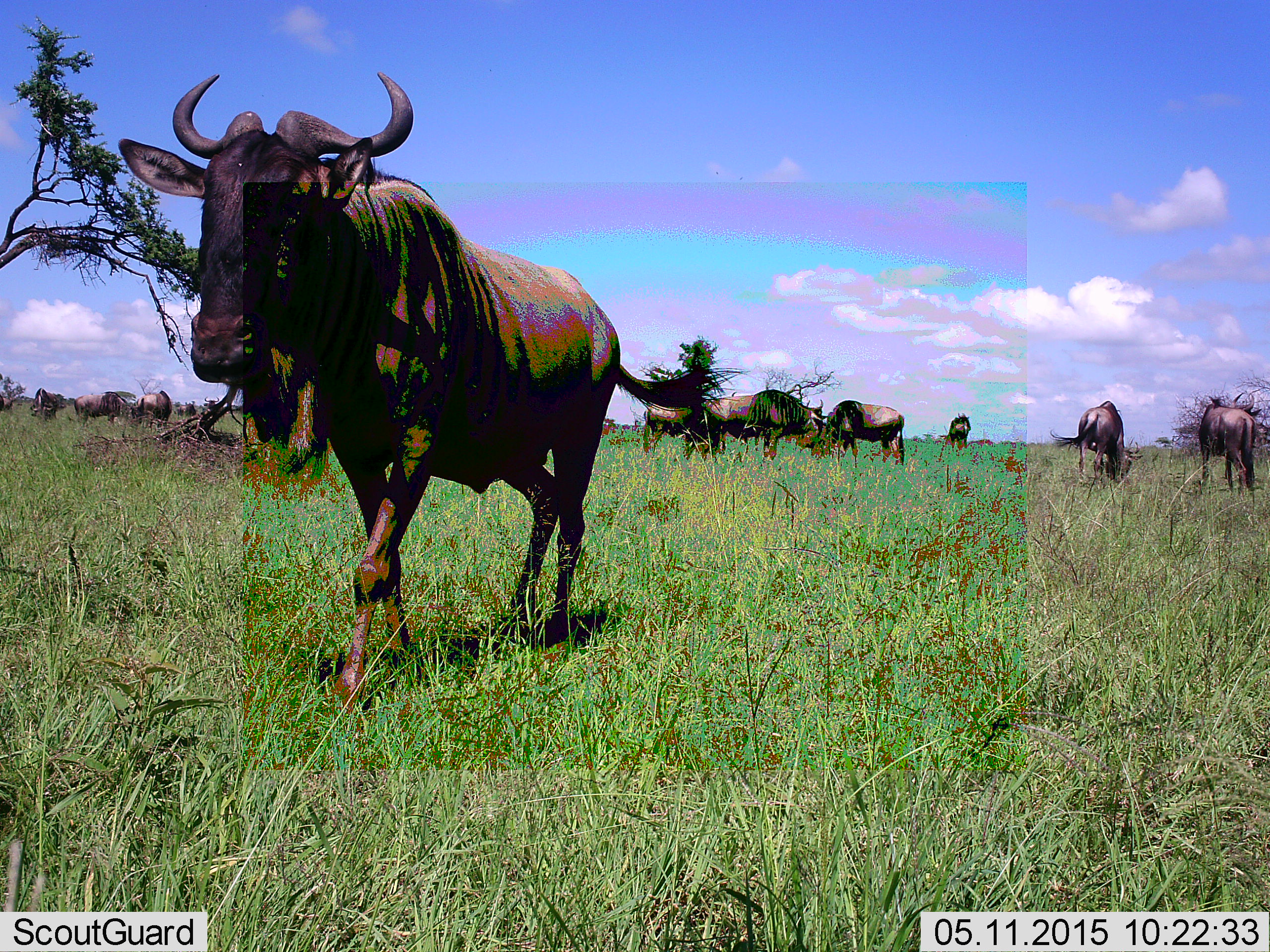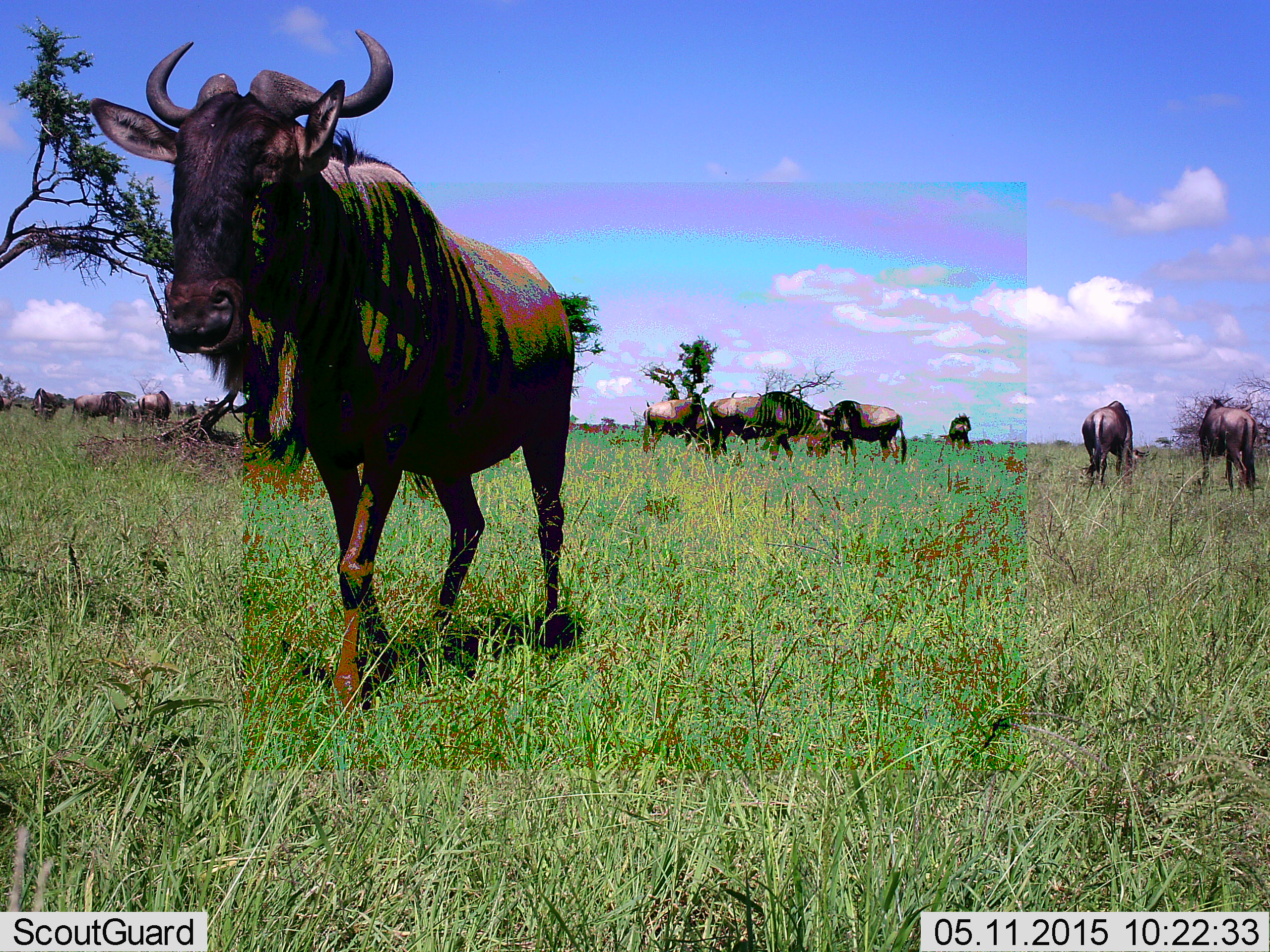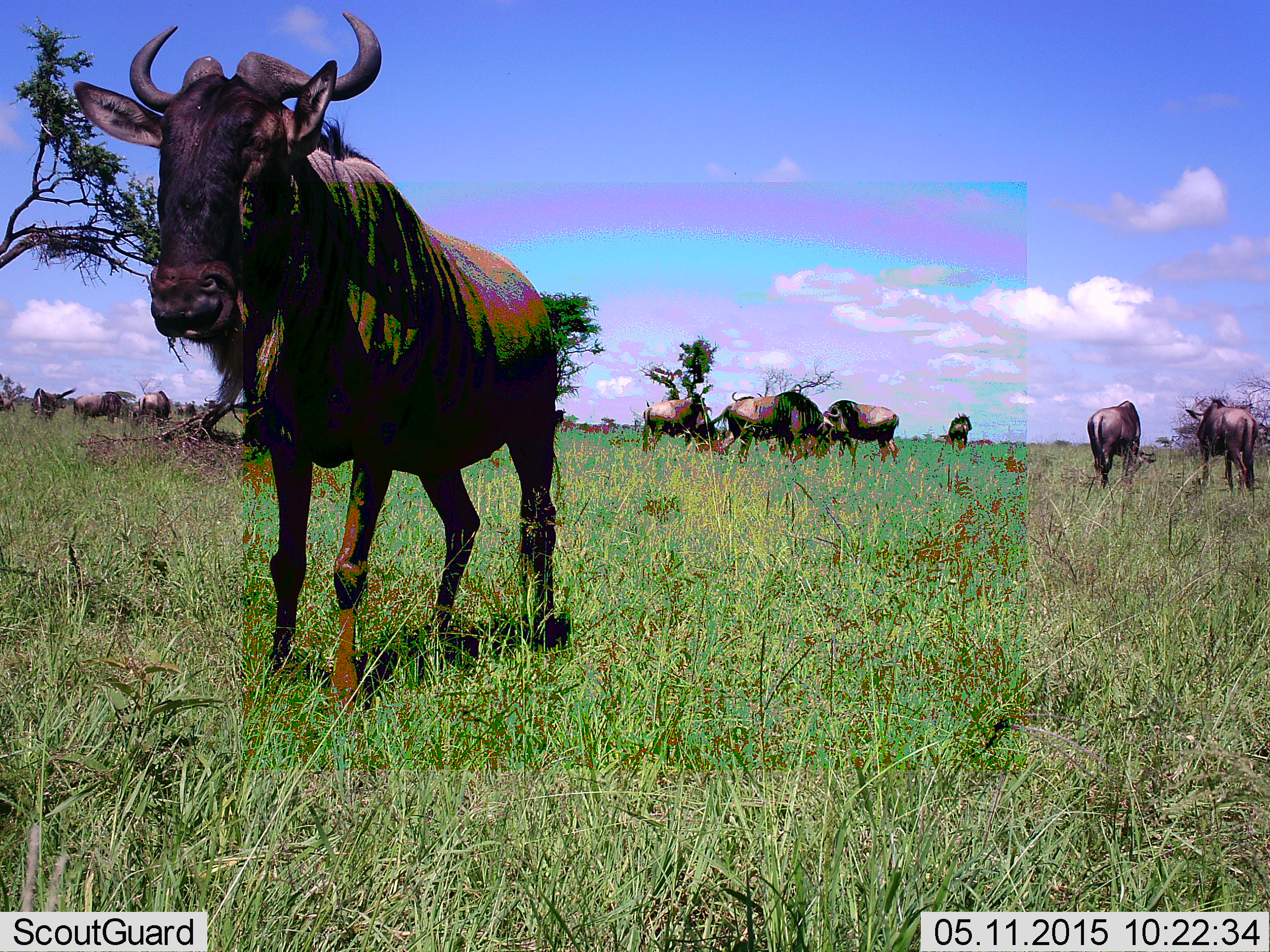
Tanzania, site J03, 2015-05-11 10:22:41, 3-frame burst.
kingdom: Animalia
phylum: Chordata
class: Mammalia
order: Artiodactyla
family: Bovidae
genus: Connochaetes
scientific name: Connochaetes taurinus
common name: blue wildebeest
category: wildebeest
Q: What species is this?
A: Wildebeest (blue wildebeest) (Connochaetes taurinus).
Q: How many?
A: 11-50.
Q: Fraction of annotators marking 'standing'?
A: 90%.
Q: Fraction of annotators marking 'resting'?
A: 10%.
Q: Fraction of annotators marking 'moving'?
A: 50%.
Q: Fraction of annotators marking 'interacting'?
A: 20%.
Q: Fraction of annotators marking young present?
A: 0%.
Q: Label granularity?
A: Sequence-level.